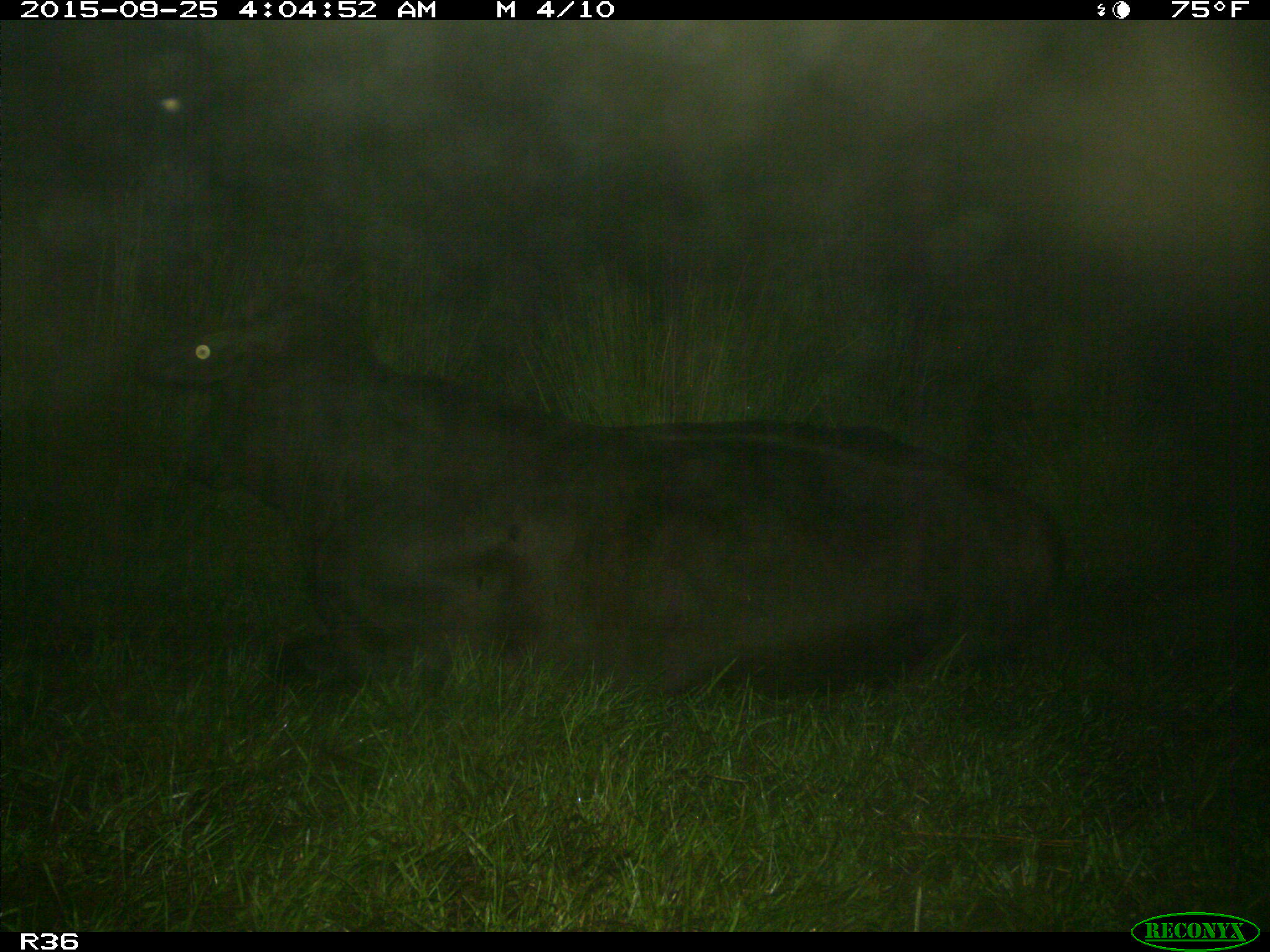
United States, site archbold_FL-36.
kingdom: Animalia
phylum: Chordata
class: Mammalia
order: Artiodactyla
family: Bovidae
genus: Bos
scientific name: Bos taurus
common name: domestic cow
Bos taurus (domestic cow).